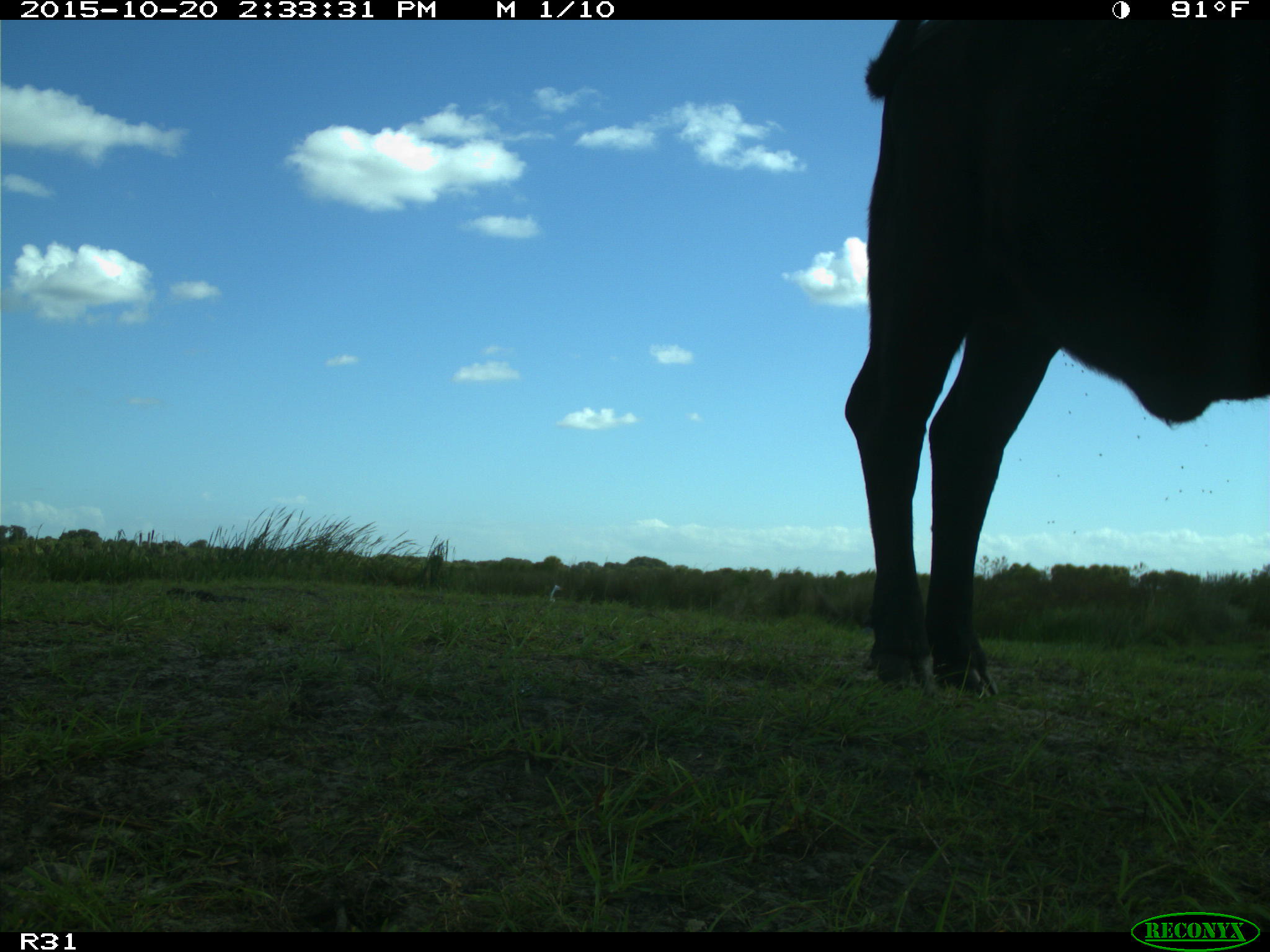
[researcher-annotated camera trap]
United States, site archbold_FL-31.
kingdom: Animalia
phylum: Chordata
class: Mammalia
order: Artiodactyla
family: Bovidae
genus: Bos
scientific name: Bos taurus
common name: domestic cow